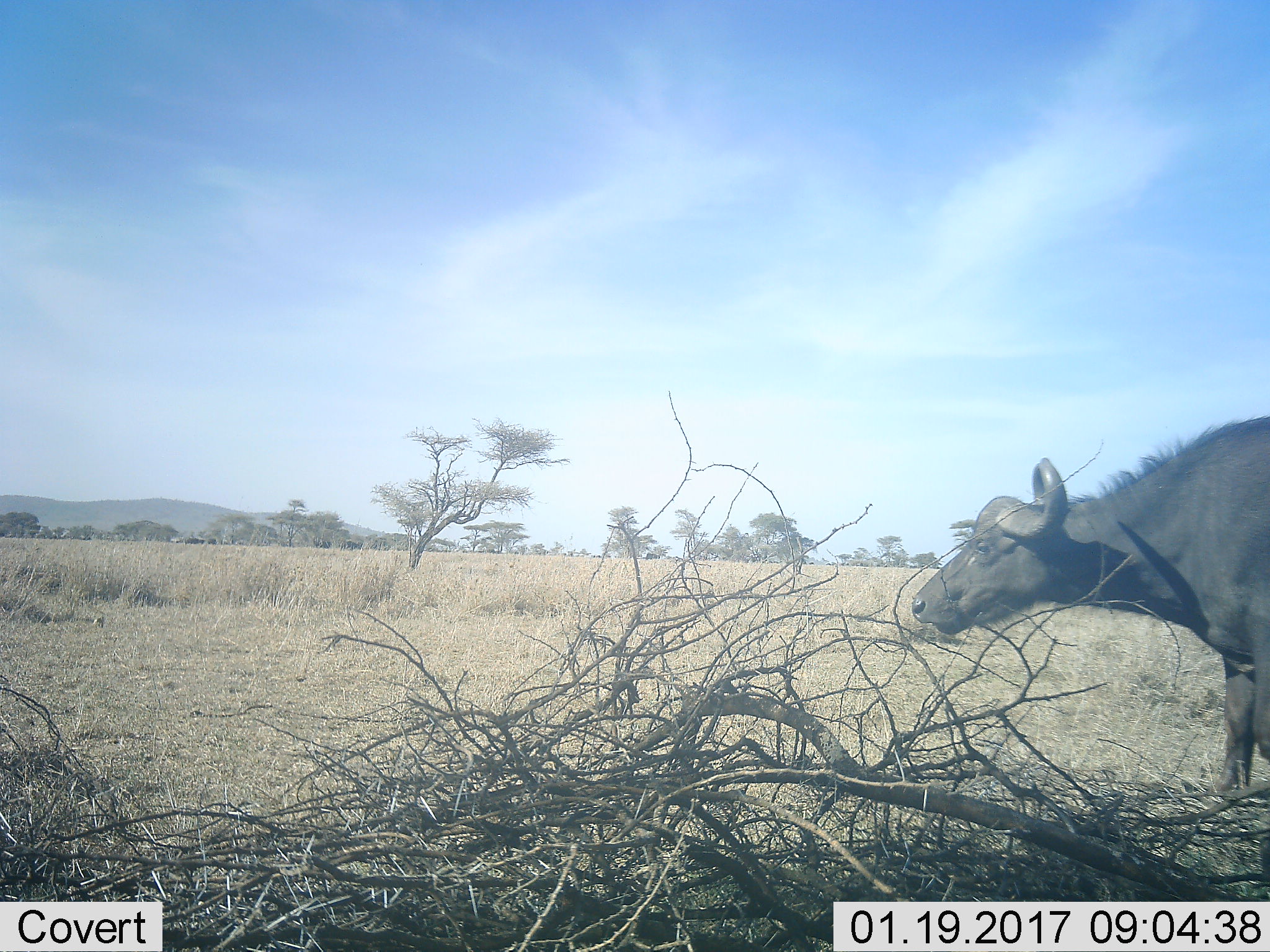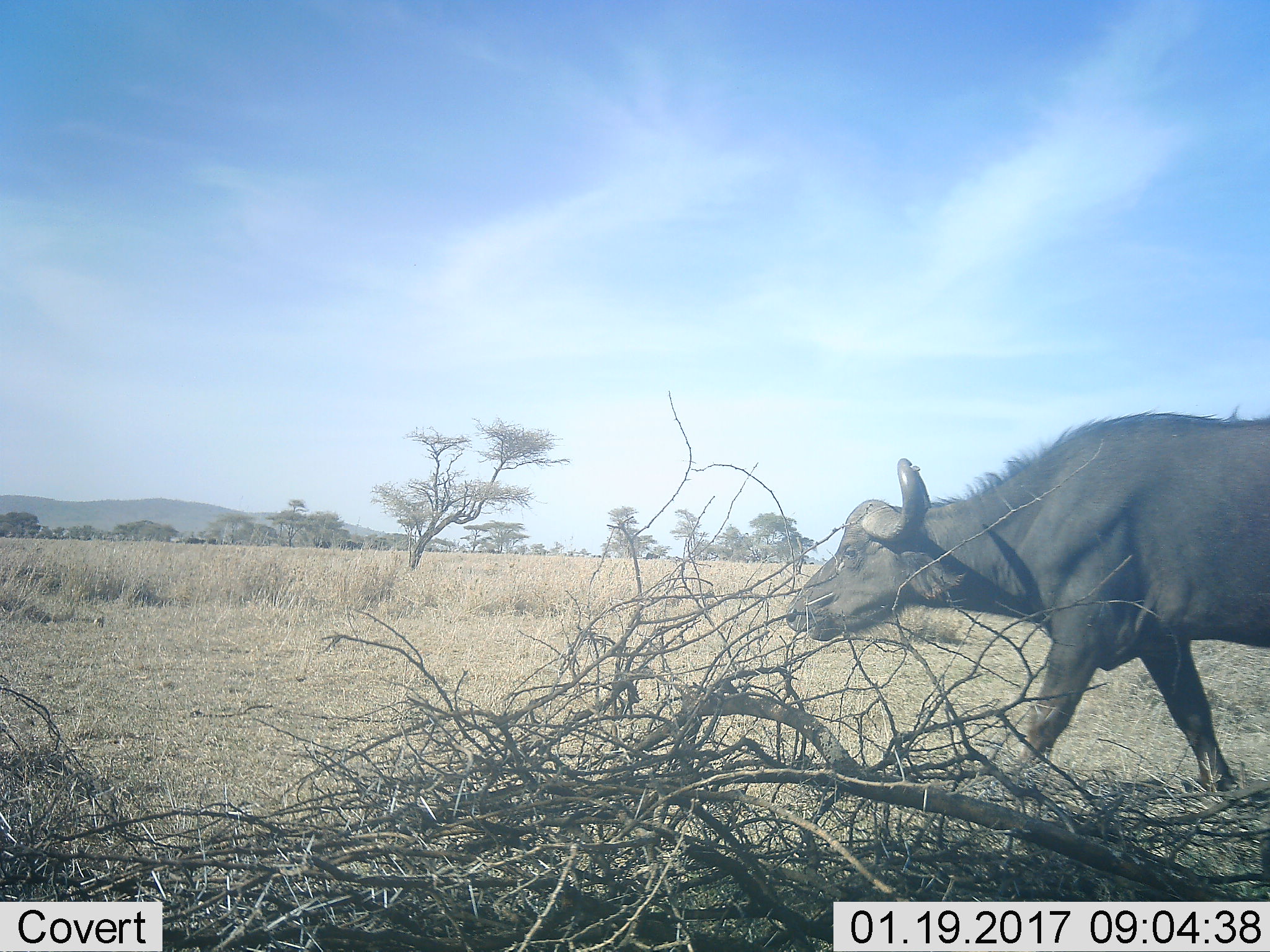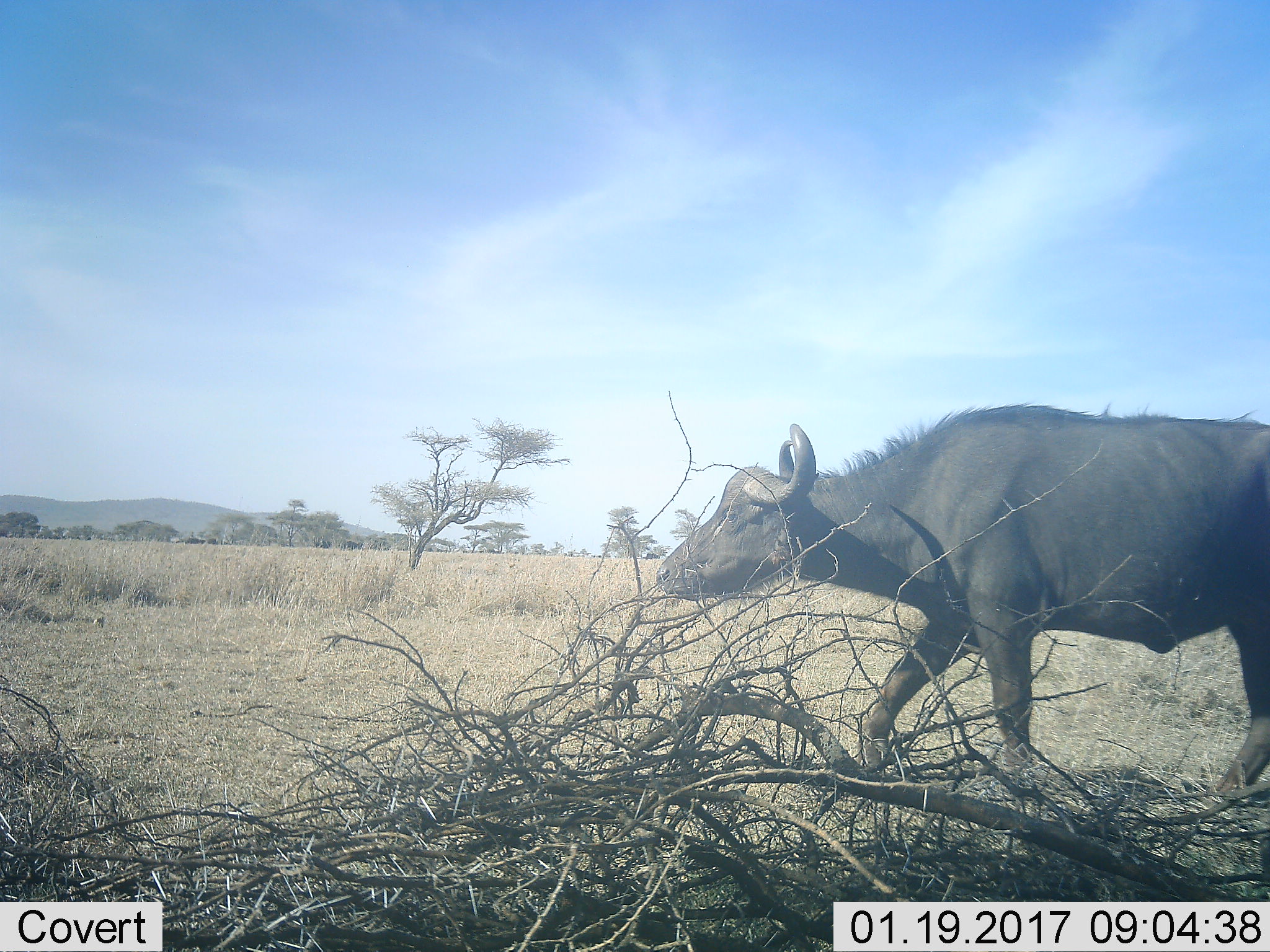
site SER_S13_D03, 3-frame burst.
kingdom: Animalia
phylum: Chordata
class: Mammalia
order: Artiodactyla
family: Bovidae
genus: Syncerus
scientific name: Syncerus caffer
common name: african buffalo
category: buffalo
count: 1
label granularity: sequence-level